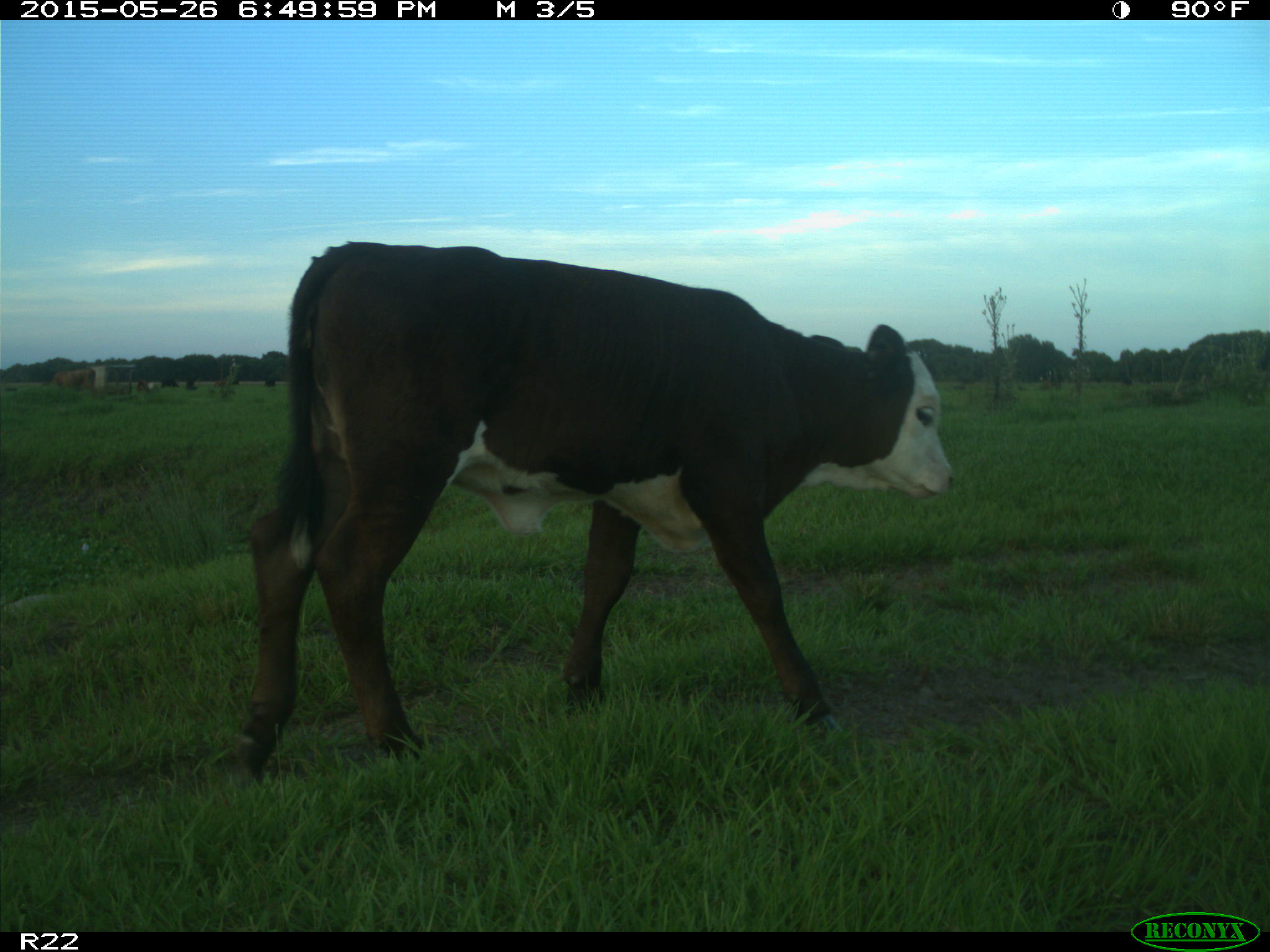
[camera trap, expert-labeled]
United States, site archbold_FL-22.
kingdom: Animalia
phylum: Chordata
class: Mammalia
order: Artiodactyla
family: Bovidae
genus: Bos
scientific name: Bos taurus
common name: domestic cow